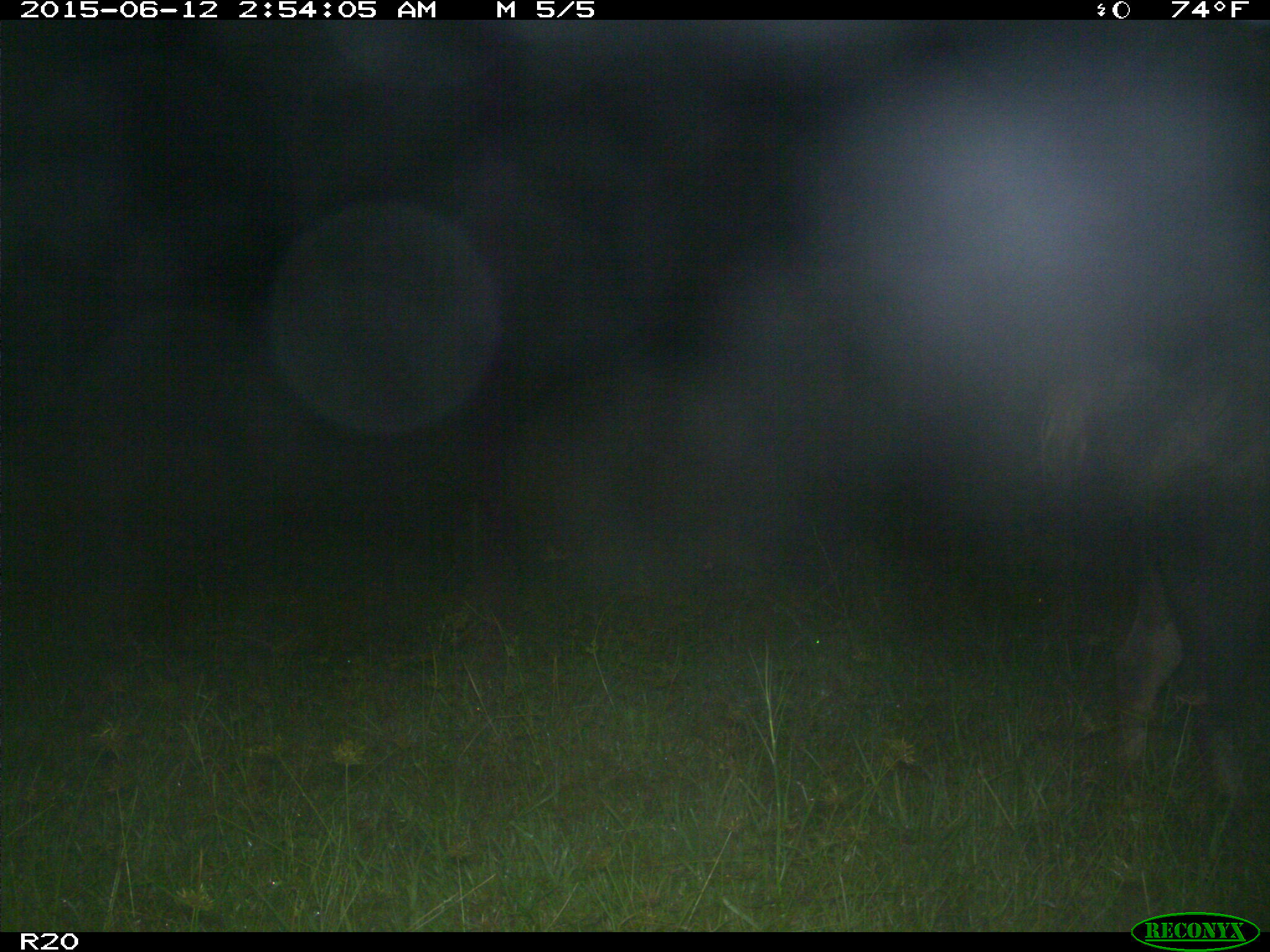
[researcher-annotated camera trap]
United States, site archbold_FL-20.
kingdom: Animalia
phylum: Chordata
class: Mammalia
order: Artiodactyla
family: Suidae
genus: Sus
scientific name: Sus scrofa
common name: wild boar